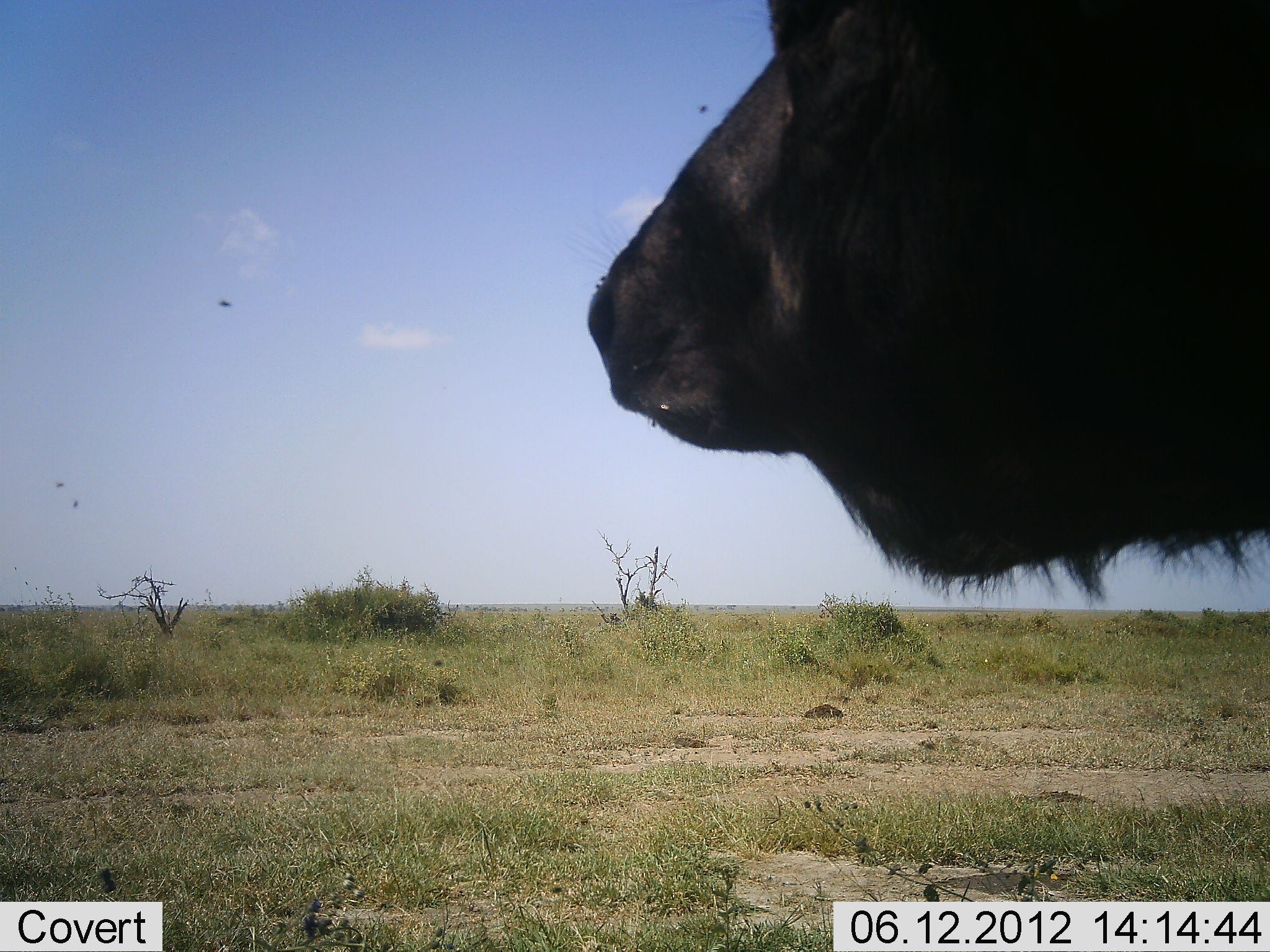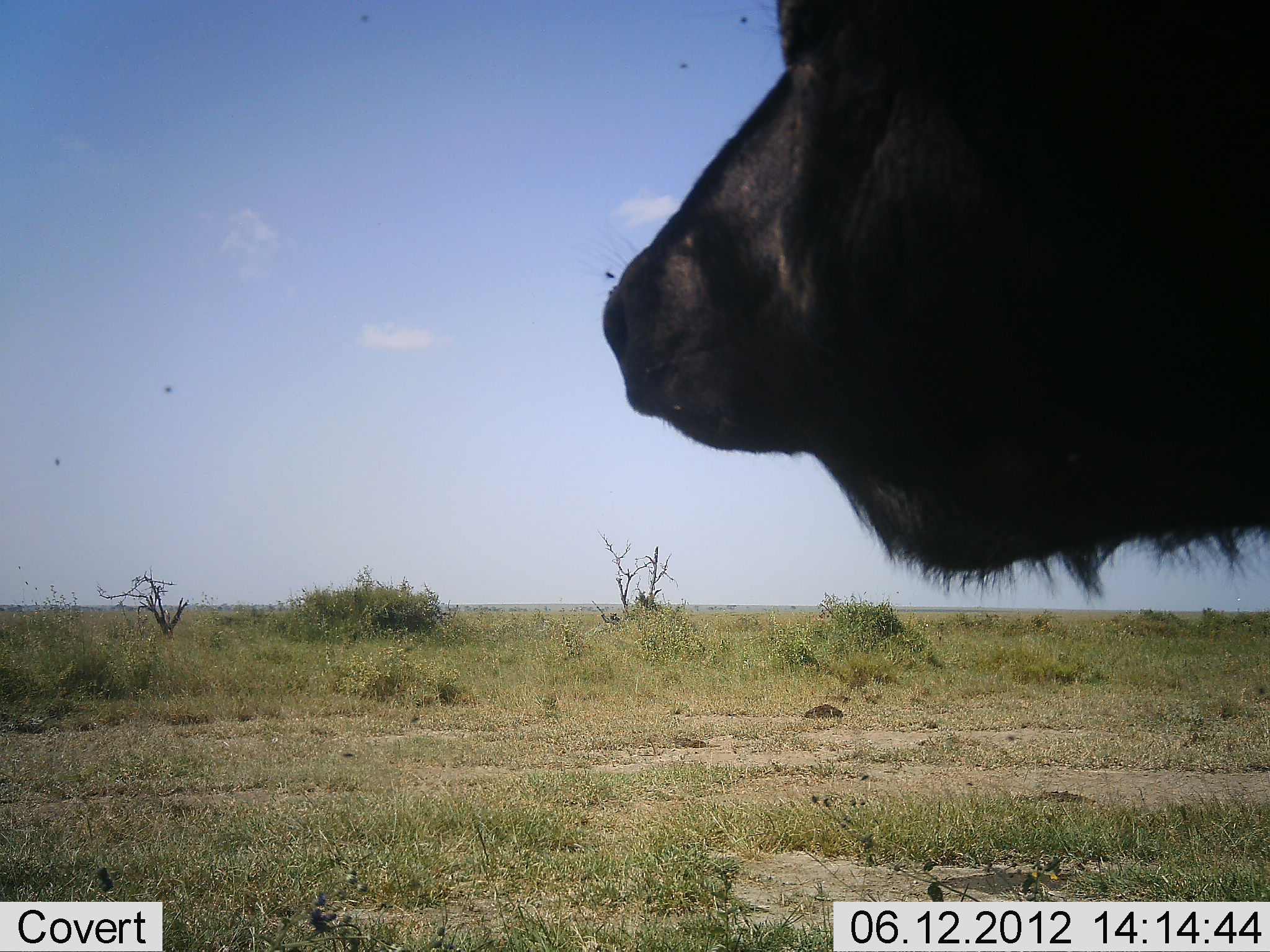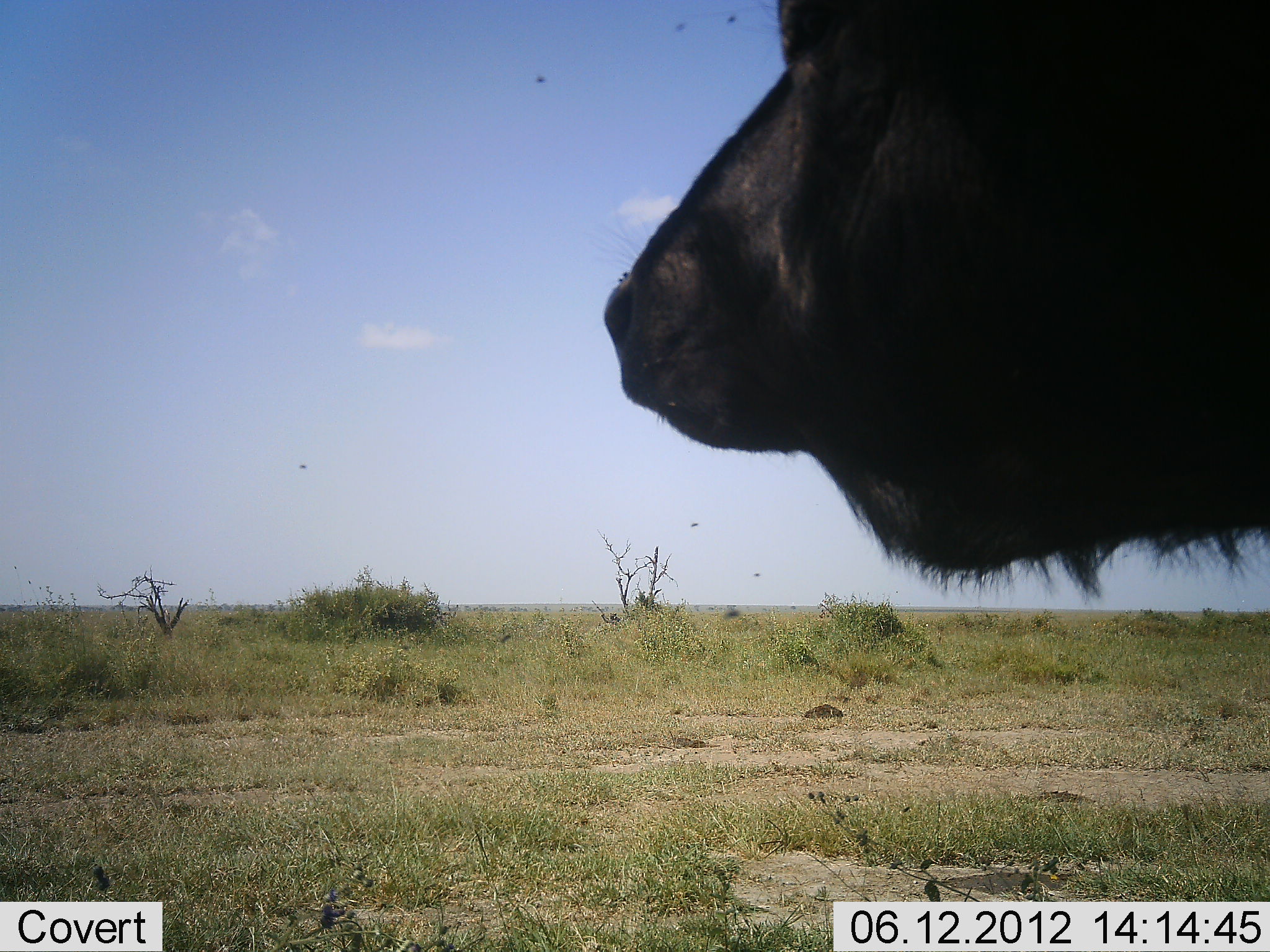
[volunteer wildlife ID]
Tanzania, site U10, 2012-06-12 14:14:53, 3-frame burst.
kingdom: Animalia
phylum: Chordata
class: Mammalia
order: Artiodactyla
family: Bovidae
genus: Syncerus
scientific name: Syncerus caffer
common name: cape buffalo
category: buffalo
Buffalo (cape buffalo) (Syncerus caffer), count 1. Behavior (volunteer vote fractions): standing 100%, resting 0%, moving 0%, interacting 0%. Young present (vote fraction): 0%. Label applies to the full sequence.